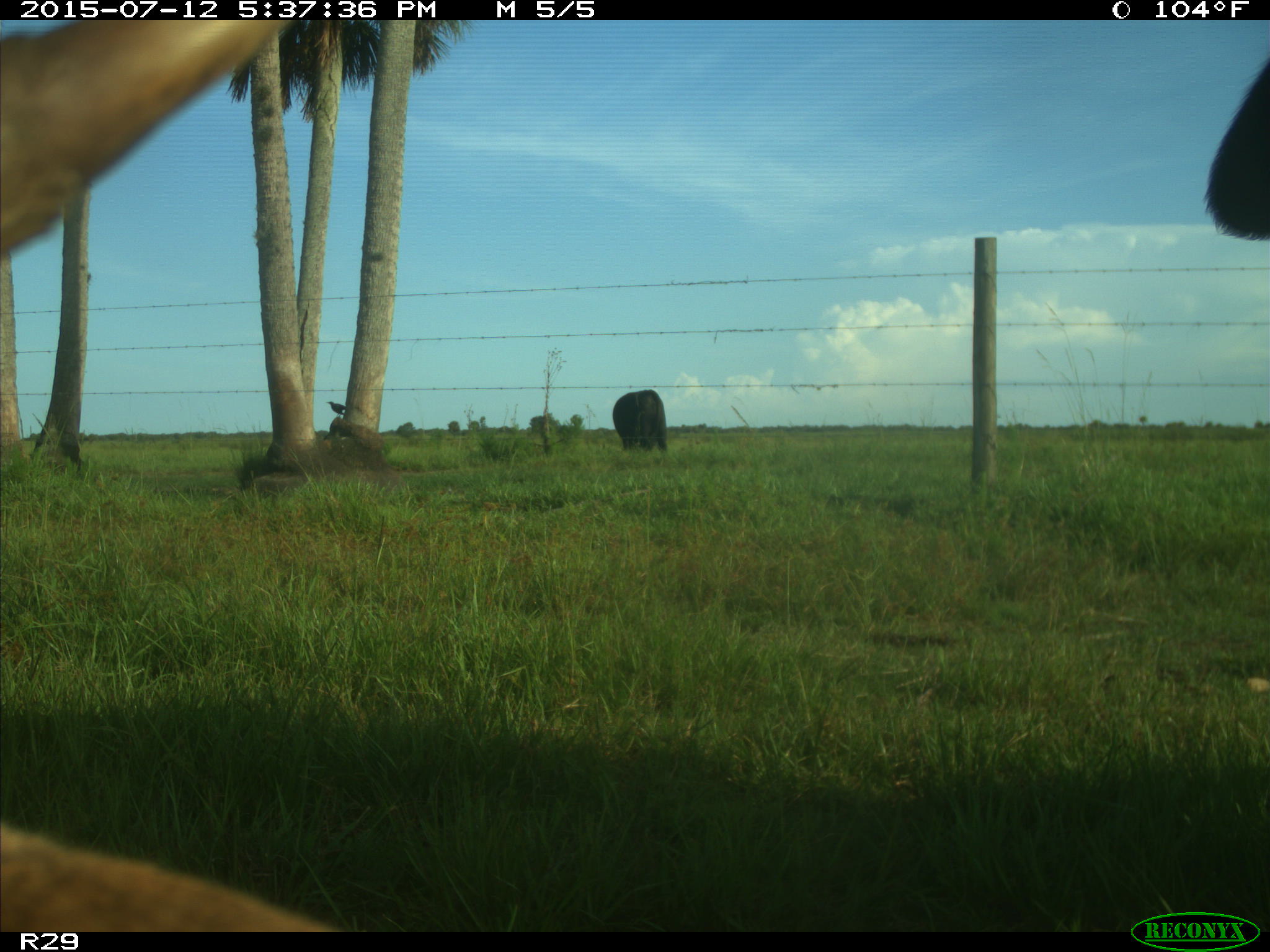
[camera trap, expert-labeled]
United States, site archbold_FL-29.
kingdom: Animalia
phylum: Chordata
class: Mammalia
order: Artiodactyla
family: Bovidae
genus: Bos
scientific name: Bos taurus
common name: domestic cow